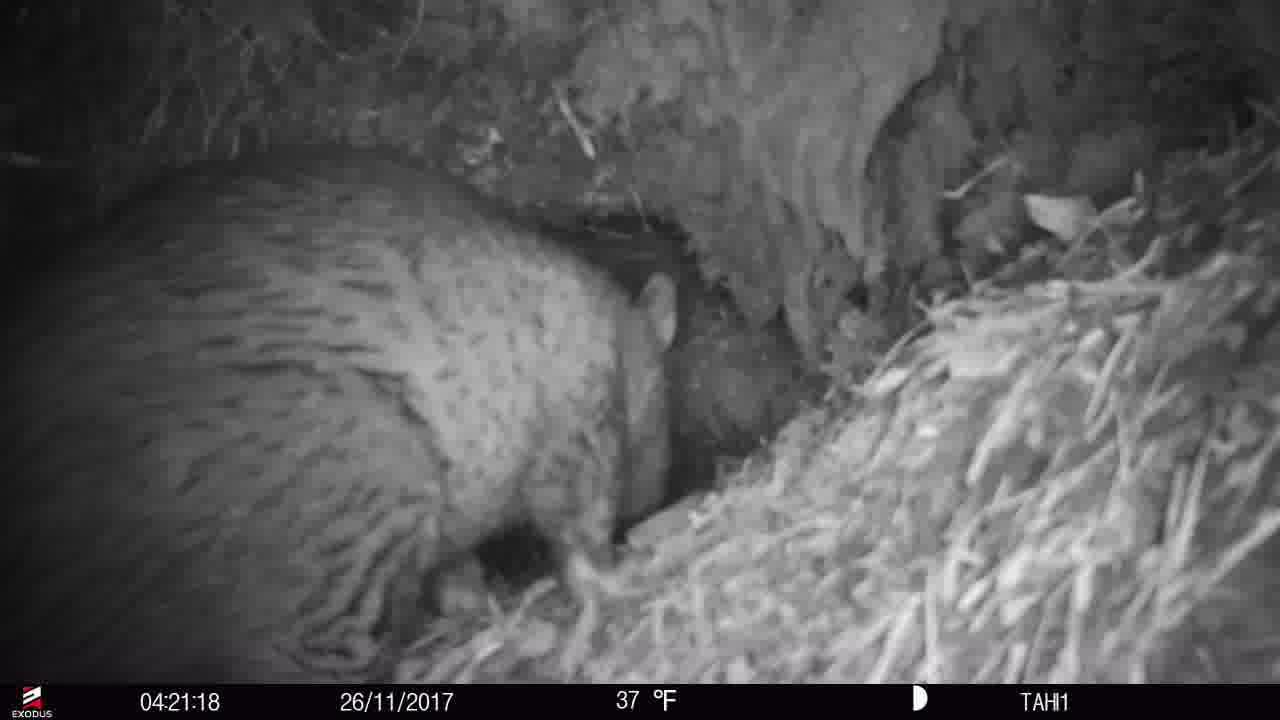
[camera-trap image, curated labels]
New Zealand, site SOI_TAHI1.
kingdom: Animalia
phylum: Chordata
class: Mammalia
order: Diprotodontia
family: Phalangeridae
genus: Trichosurus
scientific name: Trichosurus vulpecula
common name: common brushtail possum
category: possum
Possum (common brushtail possum) (Trichosurus vulpecula).